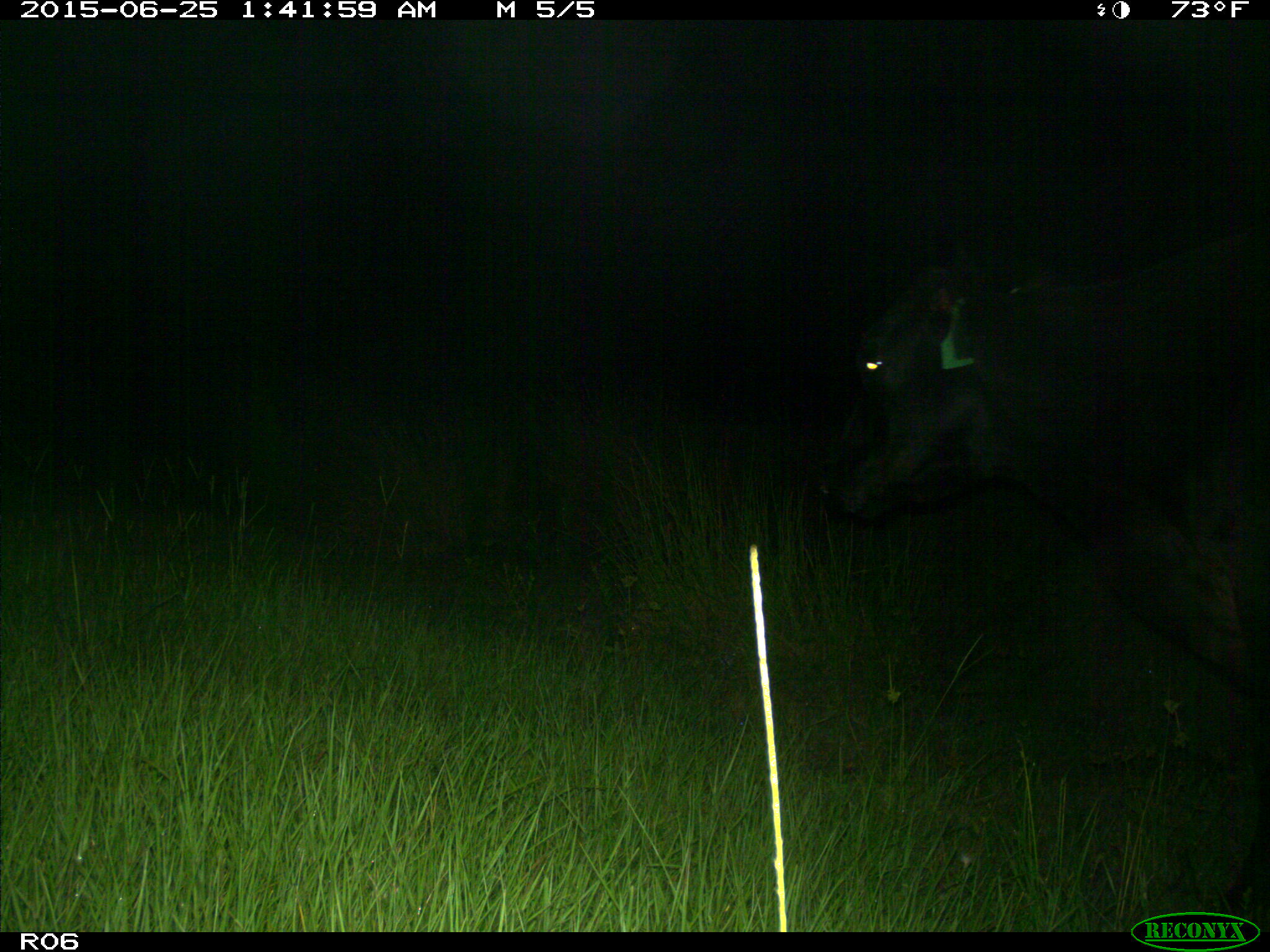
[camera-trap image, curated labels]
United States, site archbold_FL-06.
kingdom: Animalia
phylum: Chordata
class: Mammalia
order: Artiodactyla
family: Bovidae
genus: Bos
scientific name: Bos taurus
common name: domestic cow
Bos taurus (domestic cow).